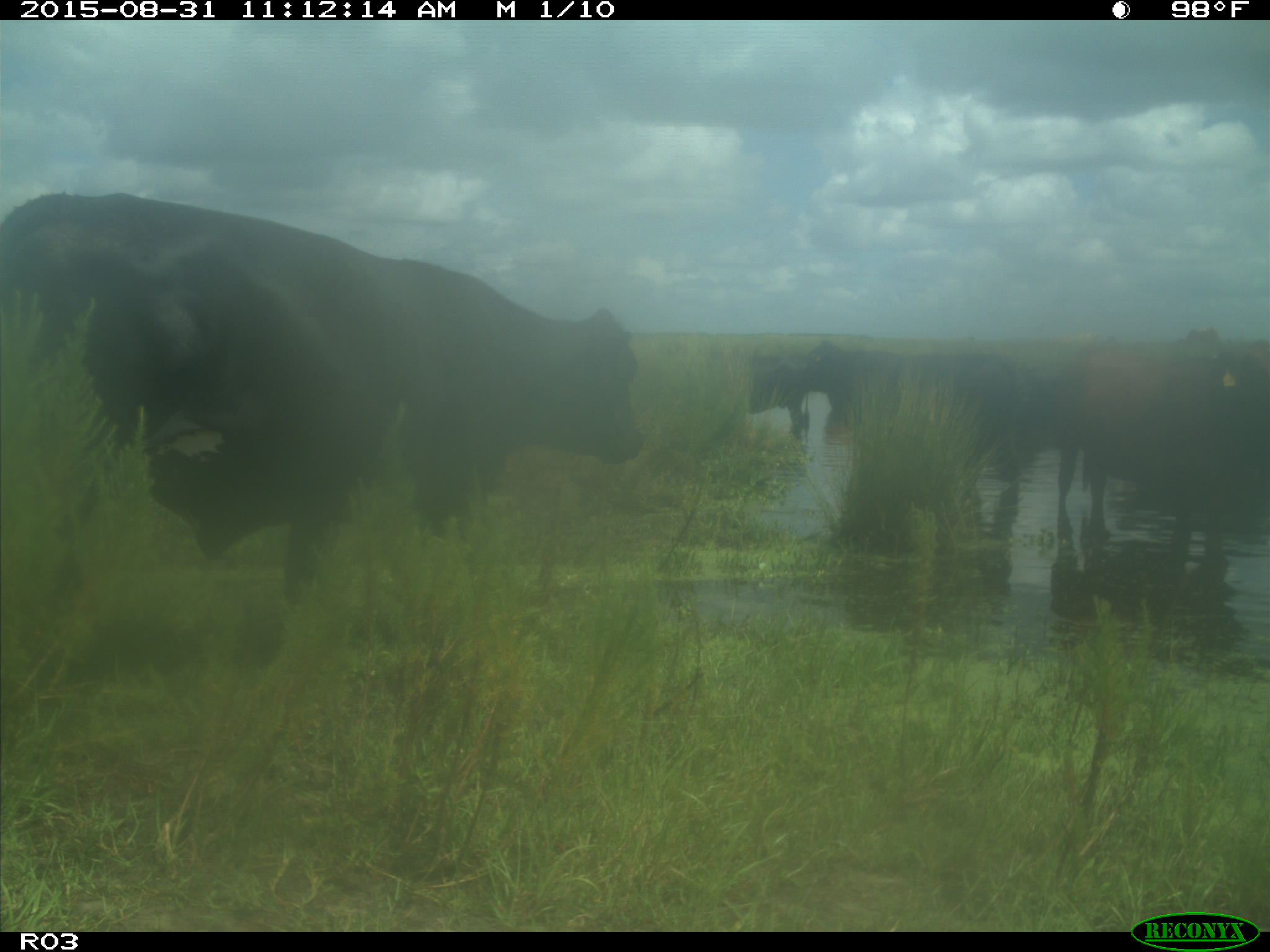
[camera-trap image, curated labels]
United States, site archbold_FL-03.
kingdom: Animalia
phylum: Chordata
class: Mammalia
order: Artiodactyla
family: Bovidae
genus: Bos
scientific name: Bos taurus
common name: domestic cow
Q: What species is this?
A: Bos taurus (domestic cow).